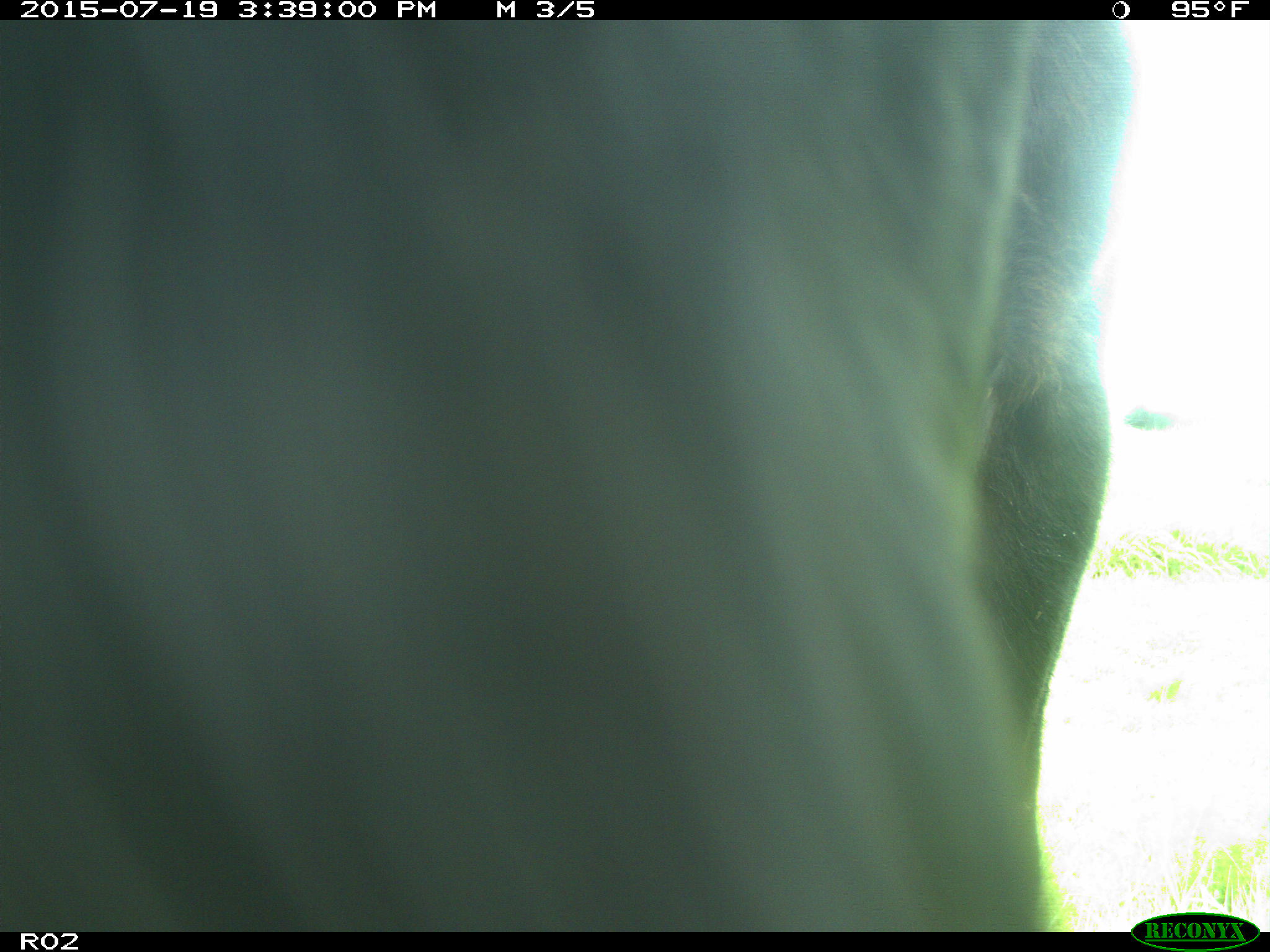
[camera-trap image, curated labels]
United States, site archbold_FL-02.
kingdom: Animalia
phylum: Chordata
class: Mammalia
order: Artiodactyla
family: Bovidae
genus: Bos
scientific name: Bos taurus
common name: domestic cow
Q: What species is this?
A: Bos taurus (domestic cow).